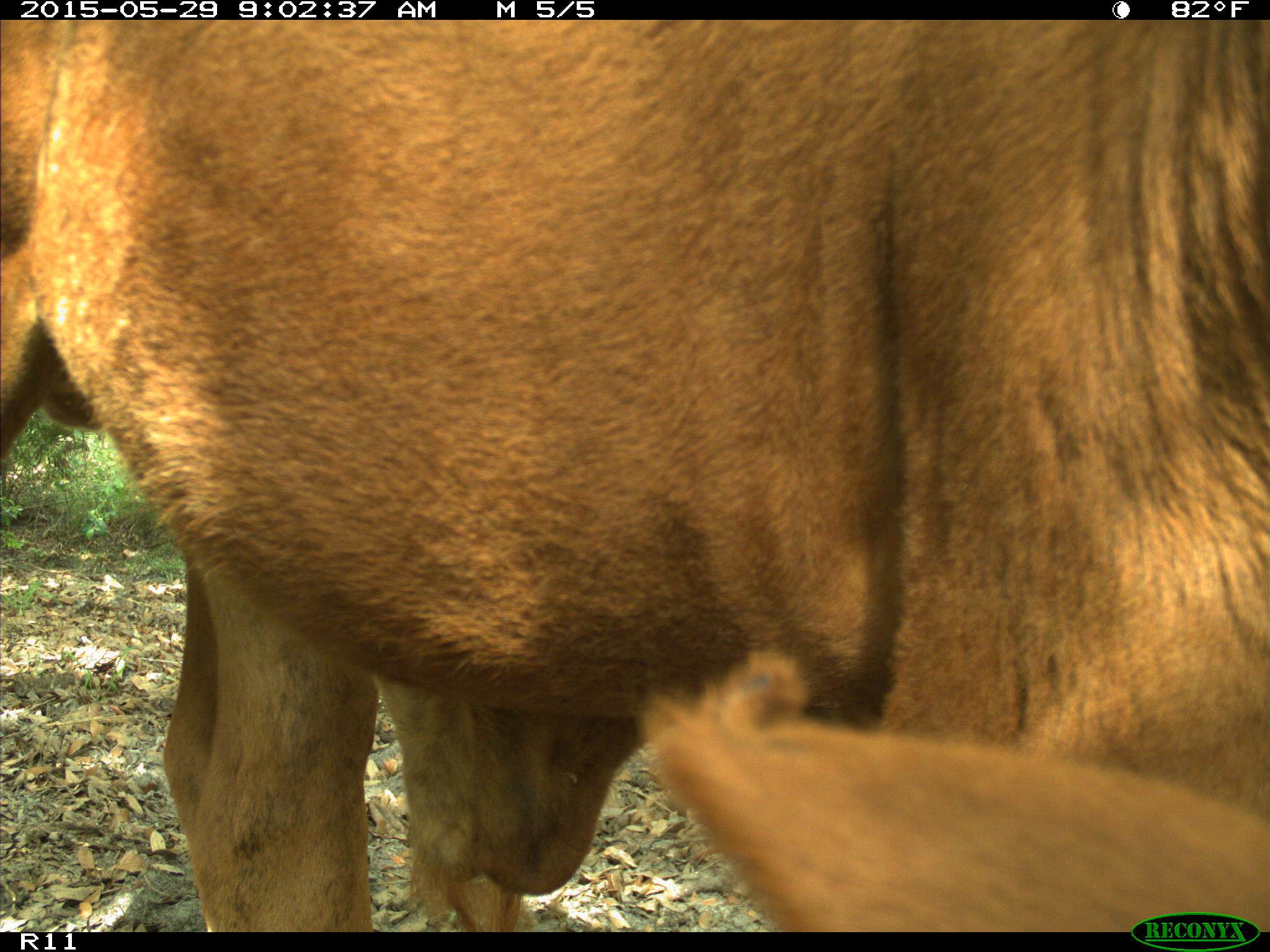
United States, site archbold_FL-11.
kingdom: Animalia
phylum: Chordata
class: Mammalia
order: Artiodactyla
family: Bovidae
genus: Bos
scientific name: Bos taurus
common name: domestic cow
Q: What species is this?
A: Bos taurus (domestic cow).